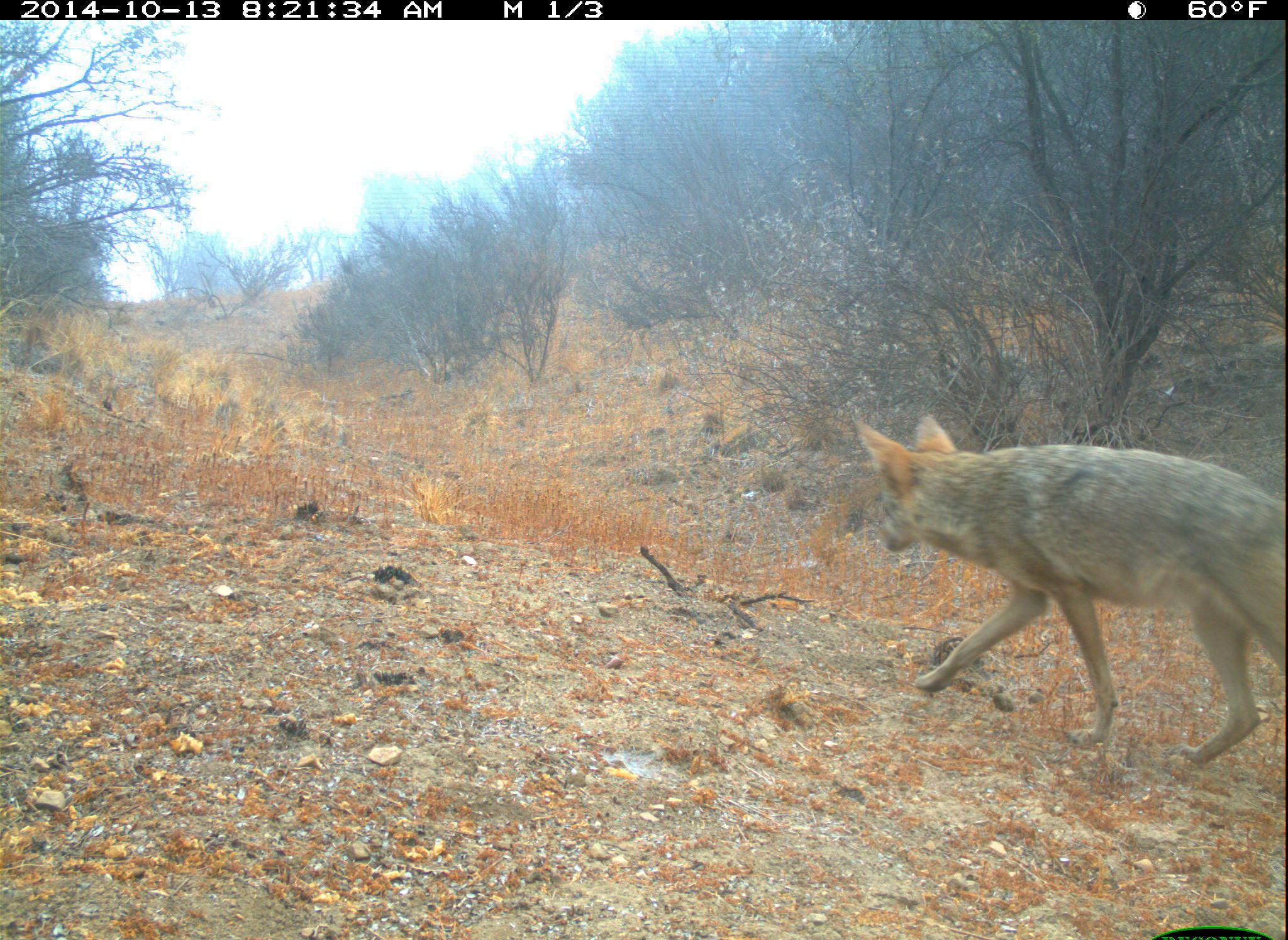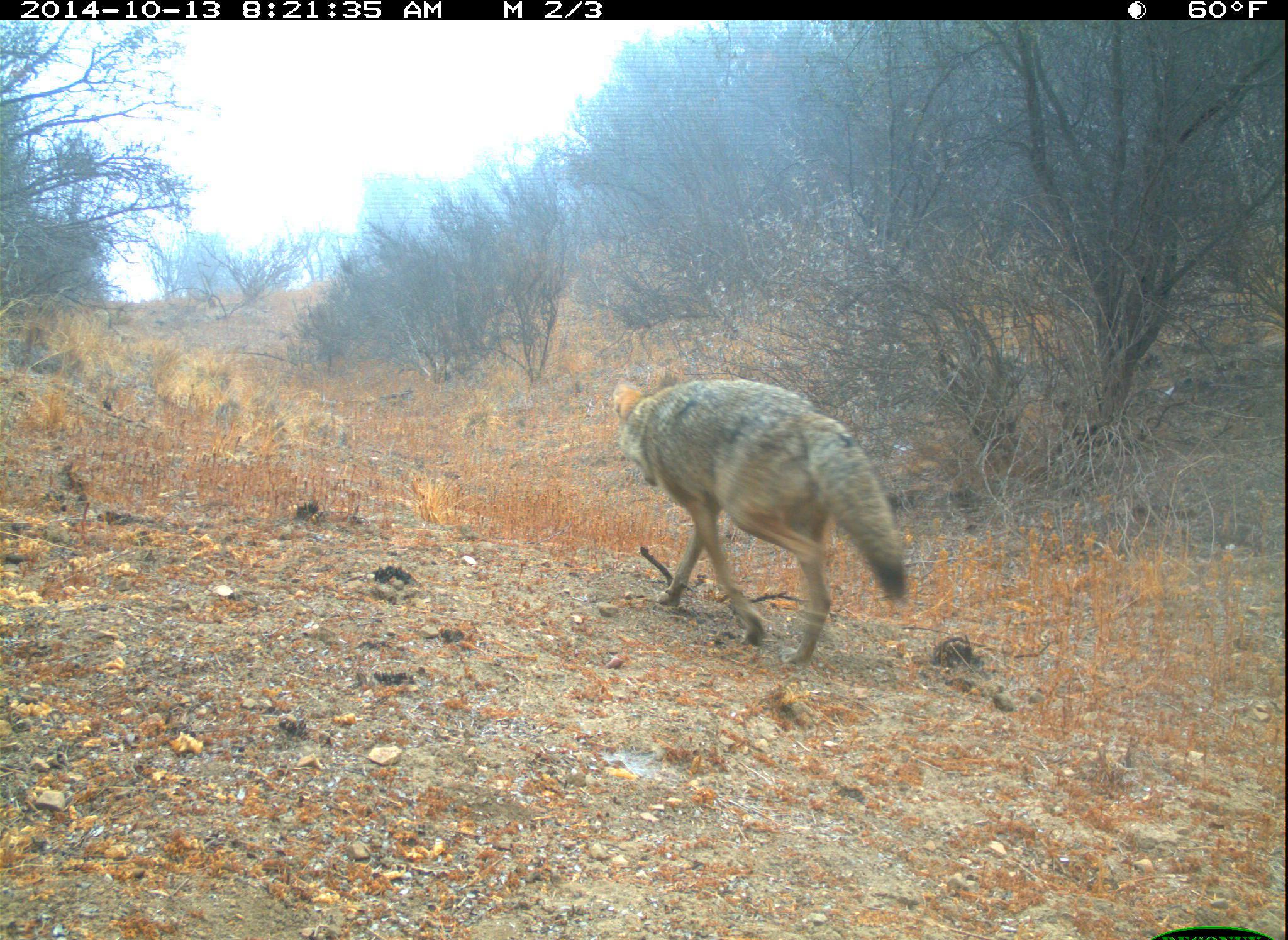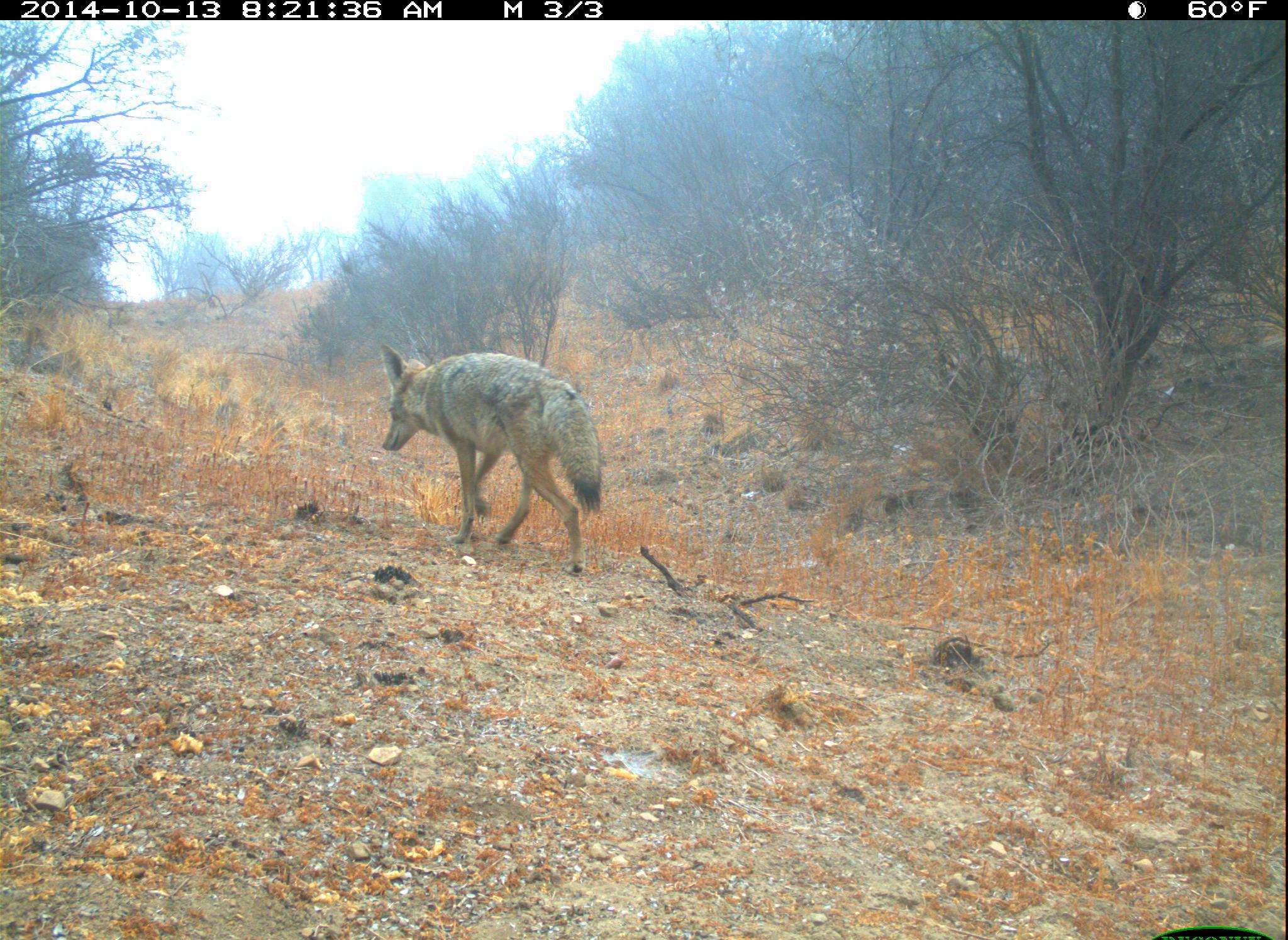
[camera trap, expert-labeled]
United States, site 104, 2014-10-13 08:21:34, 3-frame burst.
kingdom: Animalia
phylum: Chordata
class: Mammalia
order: Carnivora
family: Canidae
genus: Canis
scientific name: Canis latrans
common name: coyote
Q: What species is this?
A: Coyote (Canis latrans).